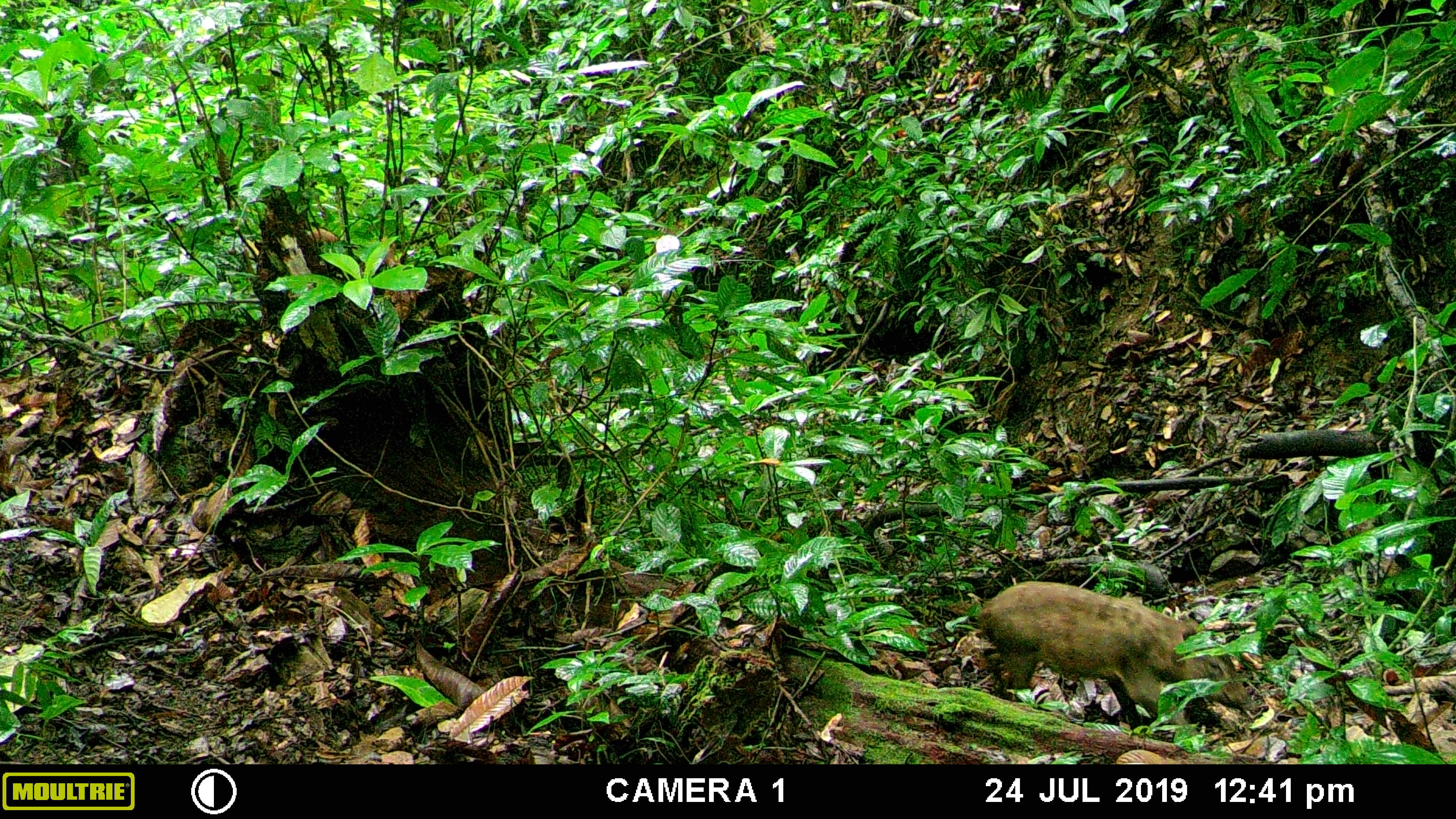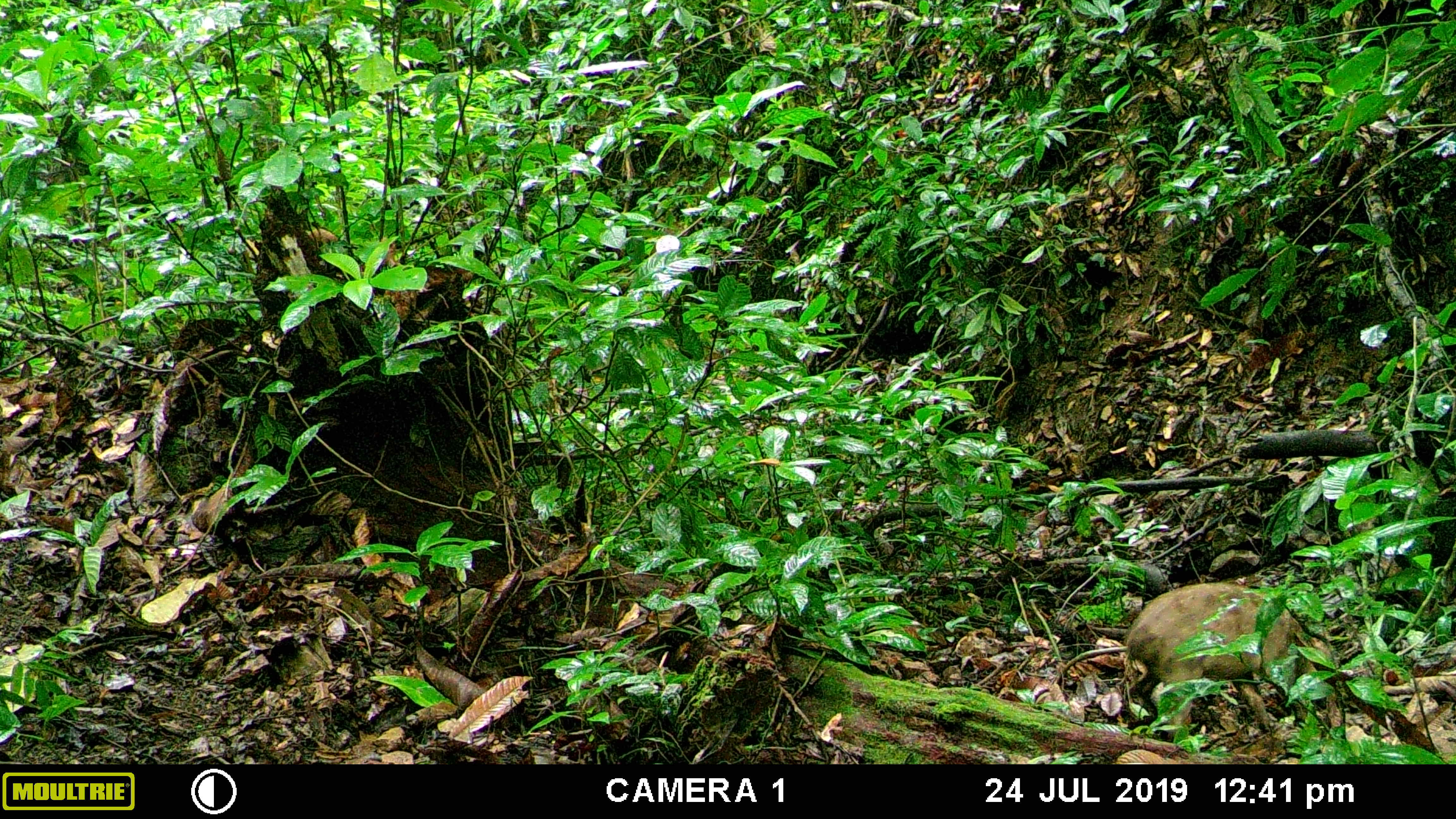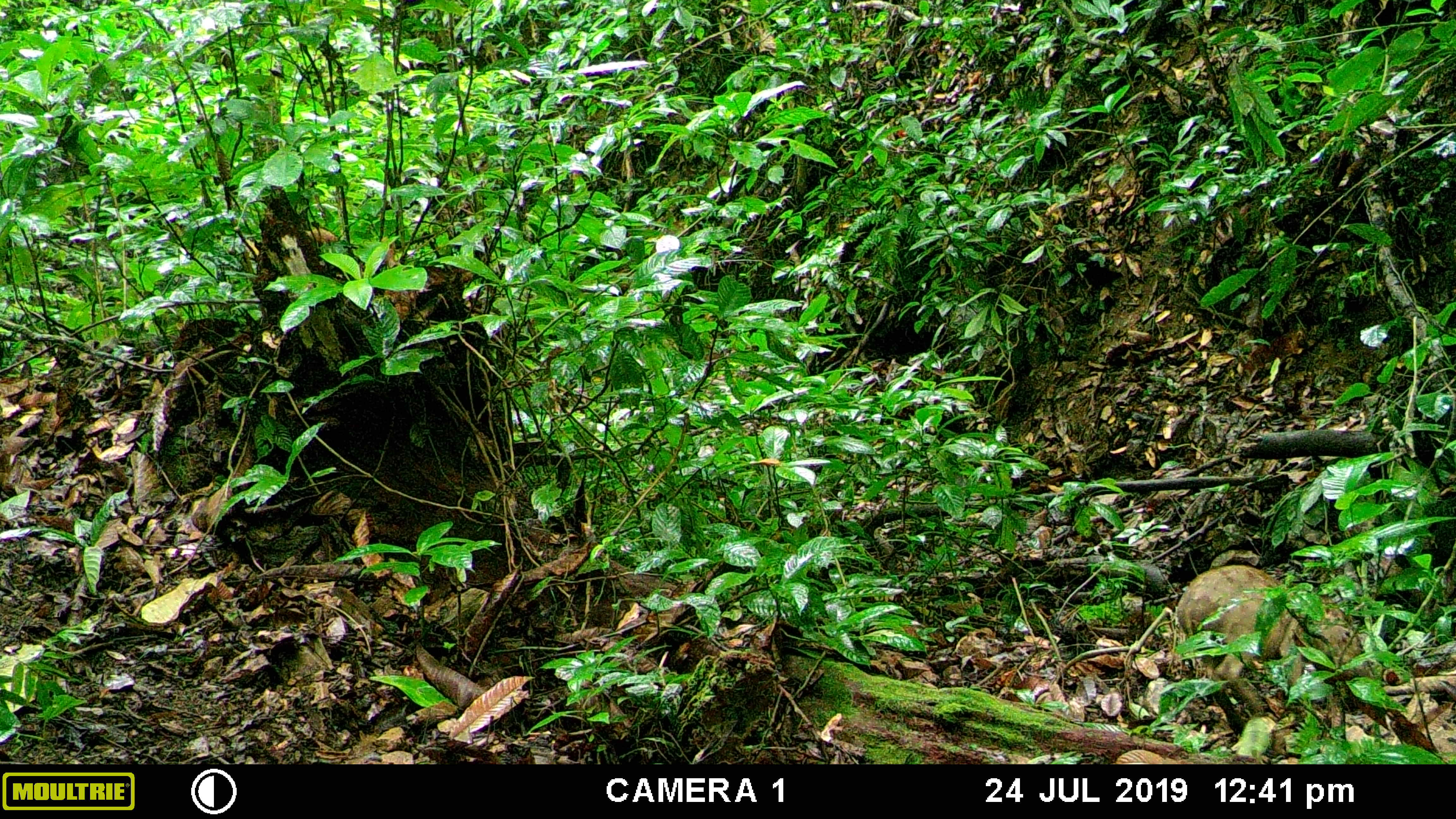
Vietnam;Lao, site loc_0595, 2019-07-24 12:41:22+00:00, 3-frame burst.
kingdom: Animalia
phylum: Chordata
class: Mammalia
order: Artiodactyla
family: Suidae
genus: Sus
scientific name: Sus scrofa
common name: eurasian wild pig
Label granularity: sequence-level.